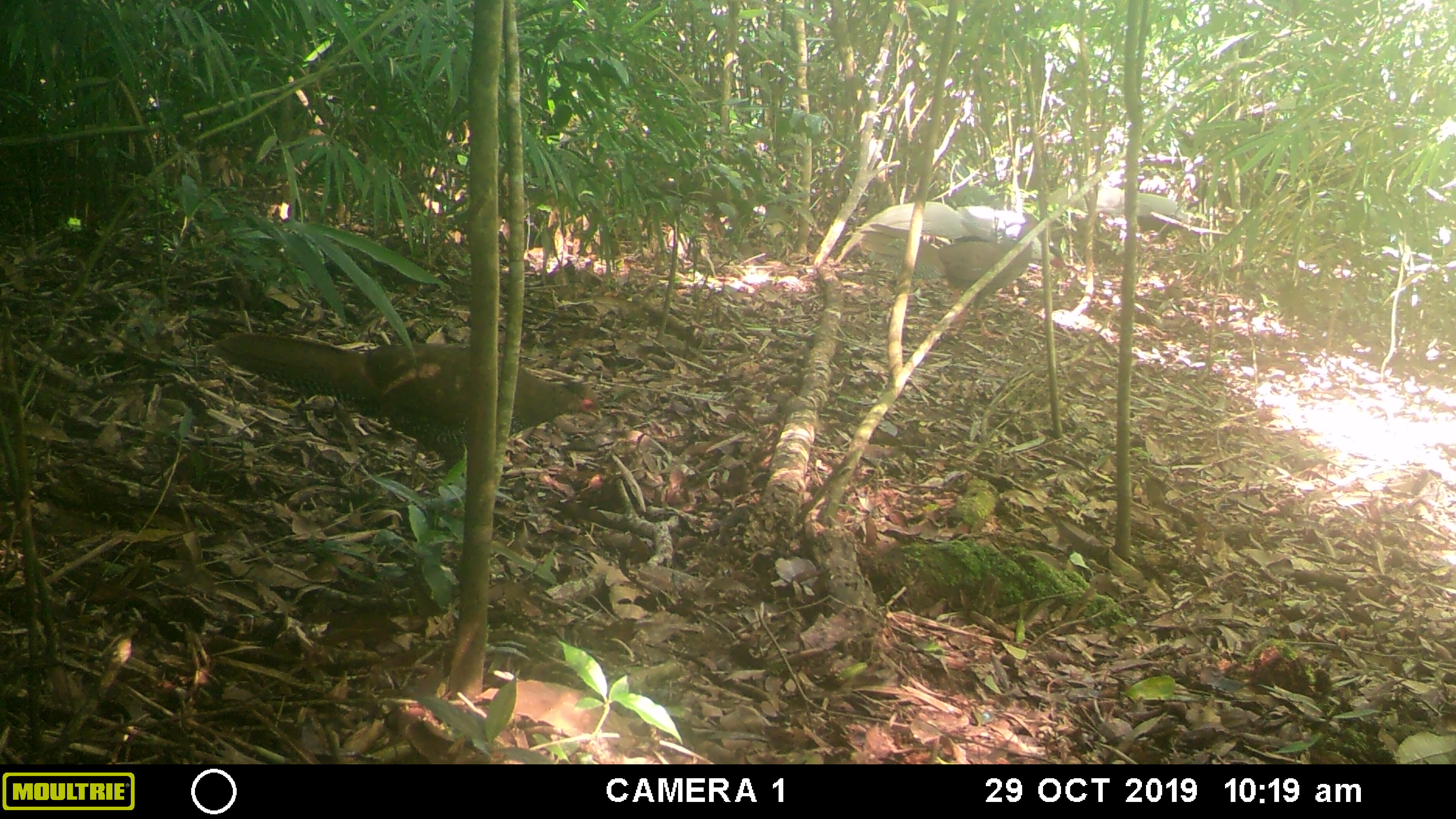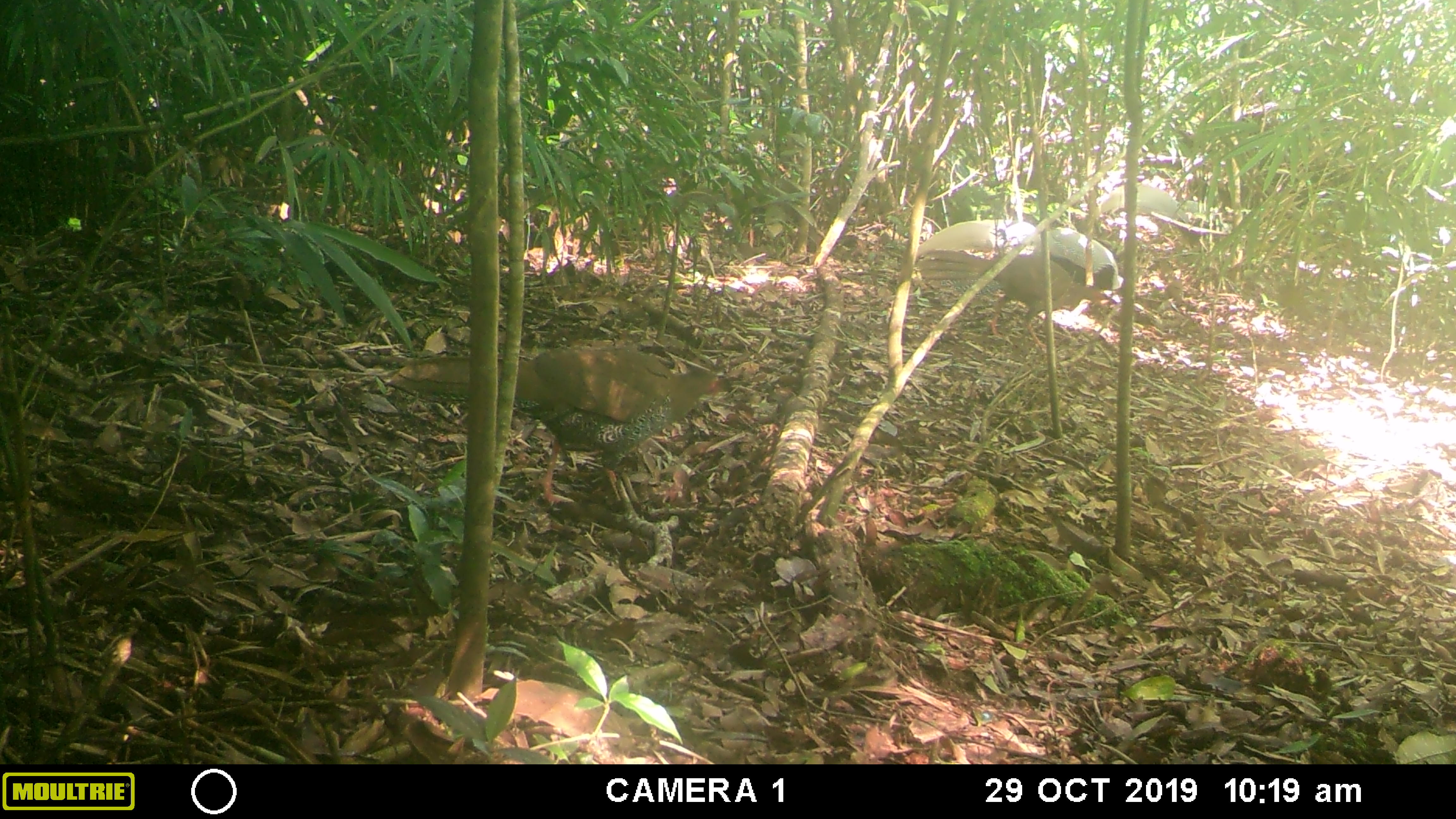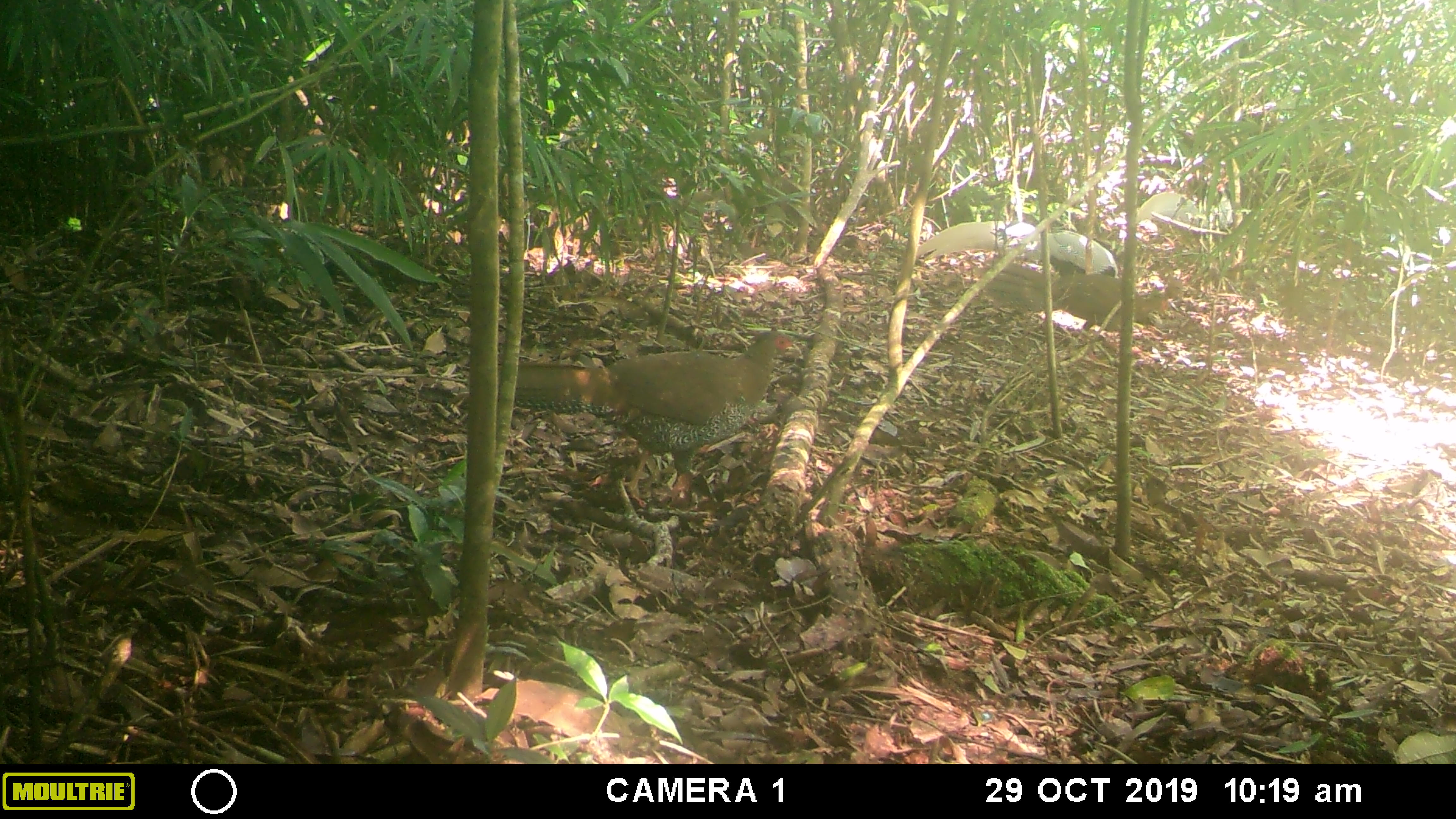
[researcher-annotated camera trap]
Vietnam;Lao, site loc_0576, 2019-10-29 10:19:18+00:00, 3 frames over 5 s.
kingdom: Animalia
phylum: Chordata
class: Aves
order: Galliformes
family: Phasianidae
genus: Lophura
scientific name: Lophura nycthemera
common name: silver pheasant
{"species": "silver pheasant (Lophura nycthemera)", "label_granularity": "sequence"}